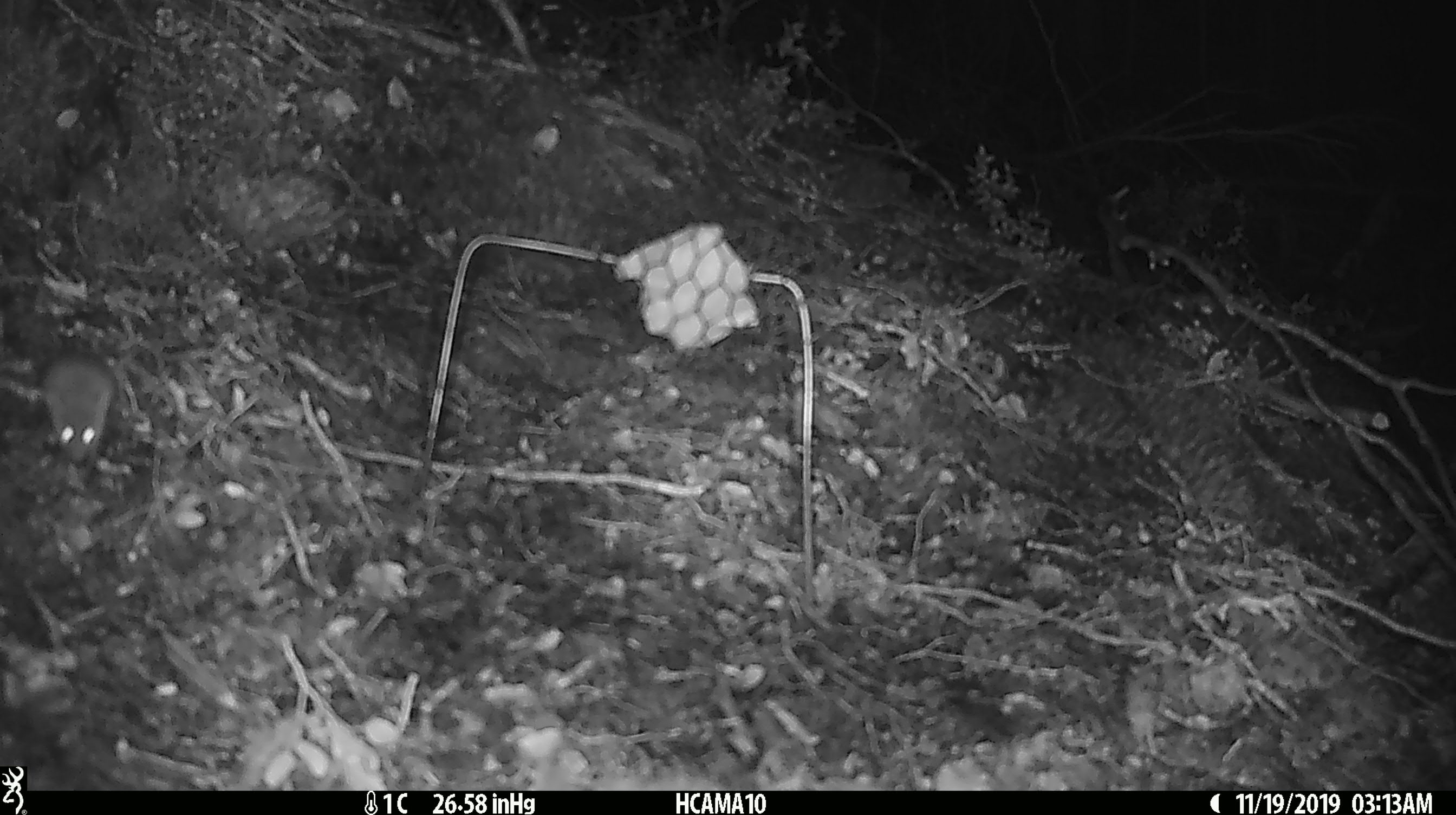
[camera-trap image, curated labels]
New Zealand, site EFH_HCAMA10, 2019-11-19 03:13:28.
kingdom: Animalia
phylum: Chordata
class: Mammalia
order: Rodentia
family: Muridae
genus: Mus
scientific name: Mus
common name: mouse